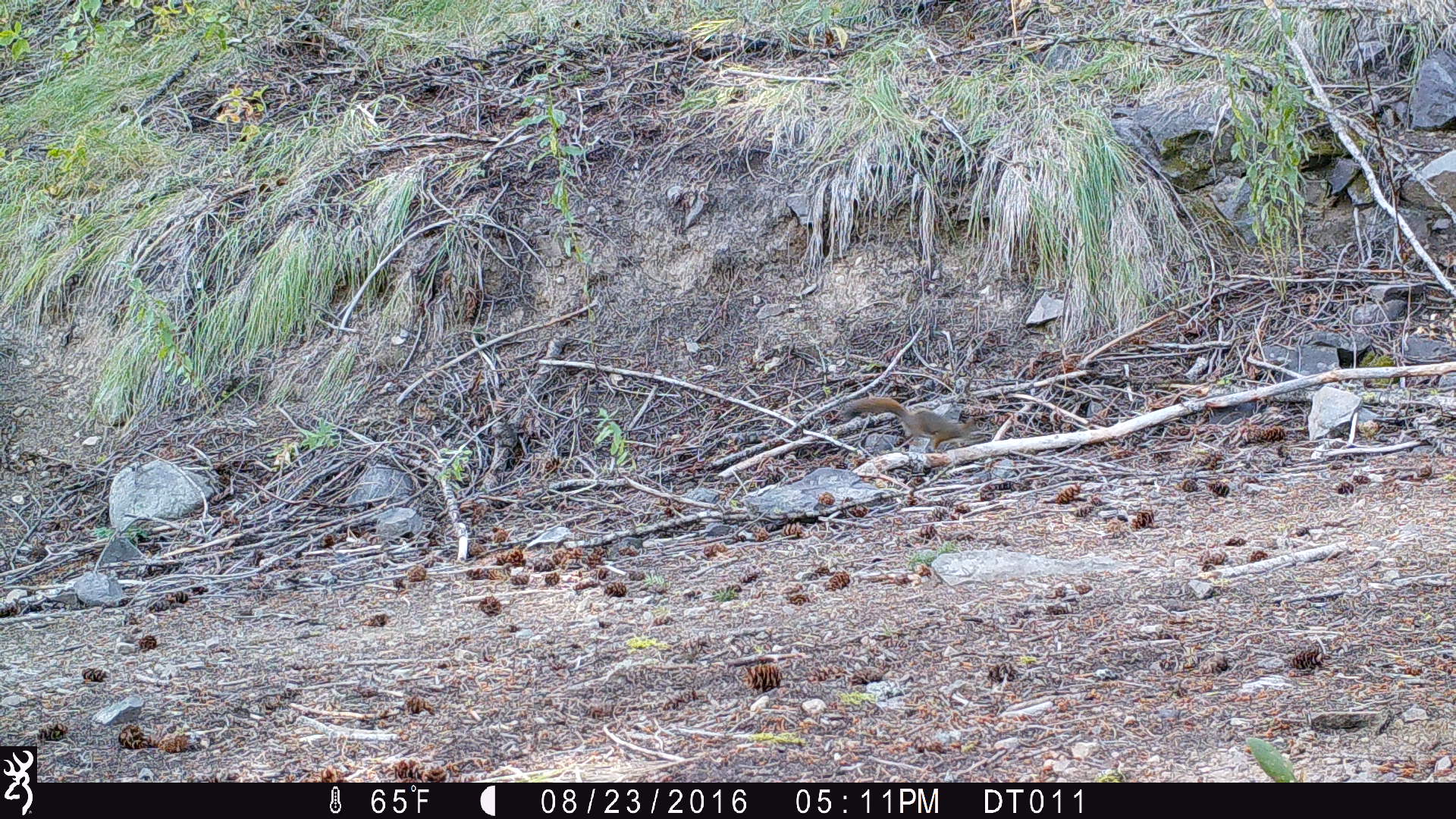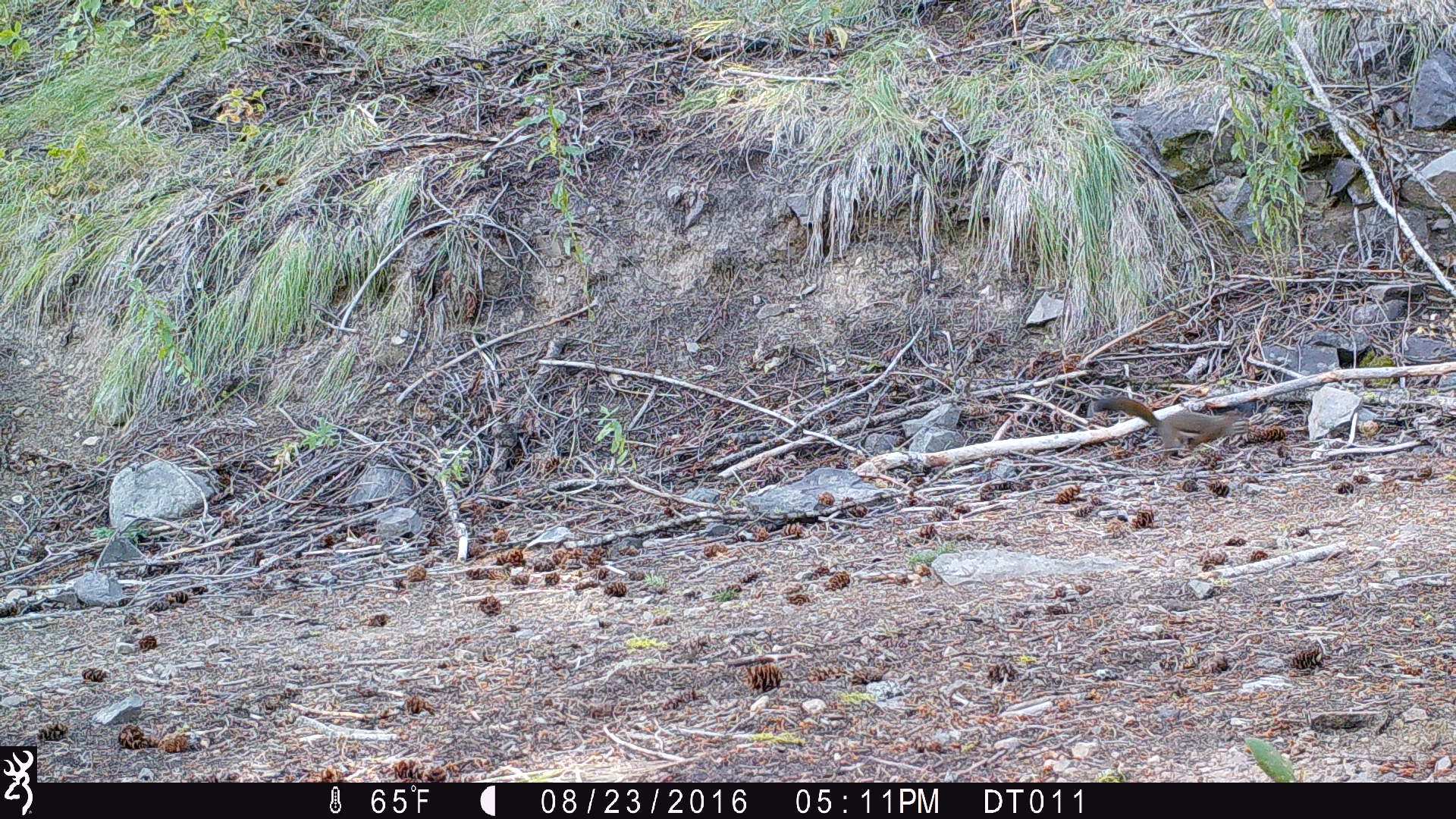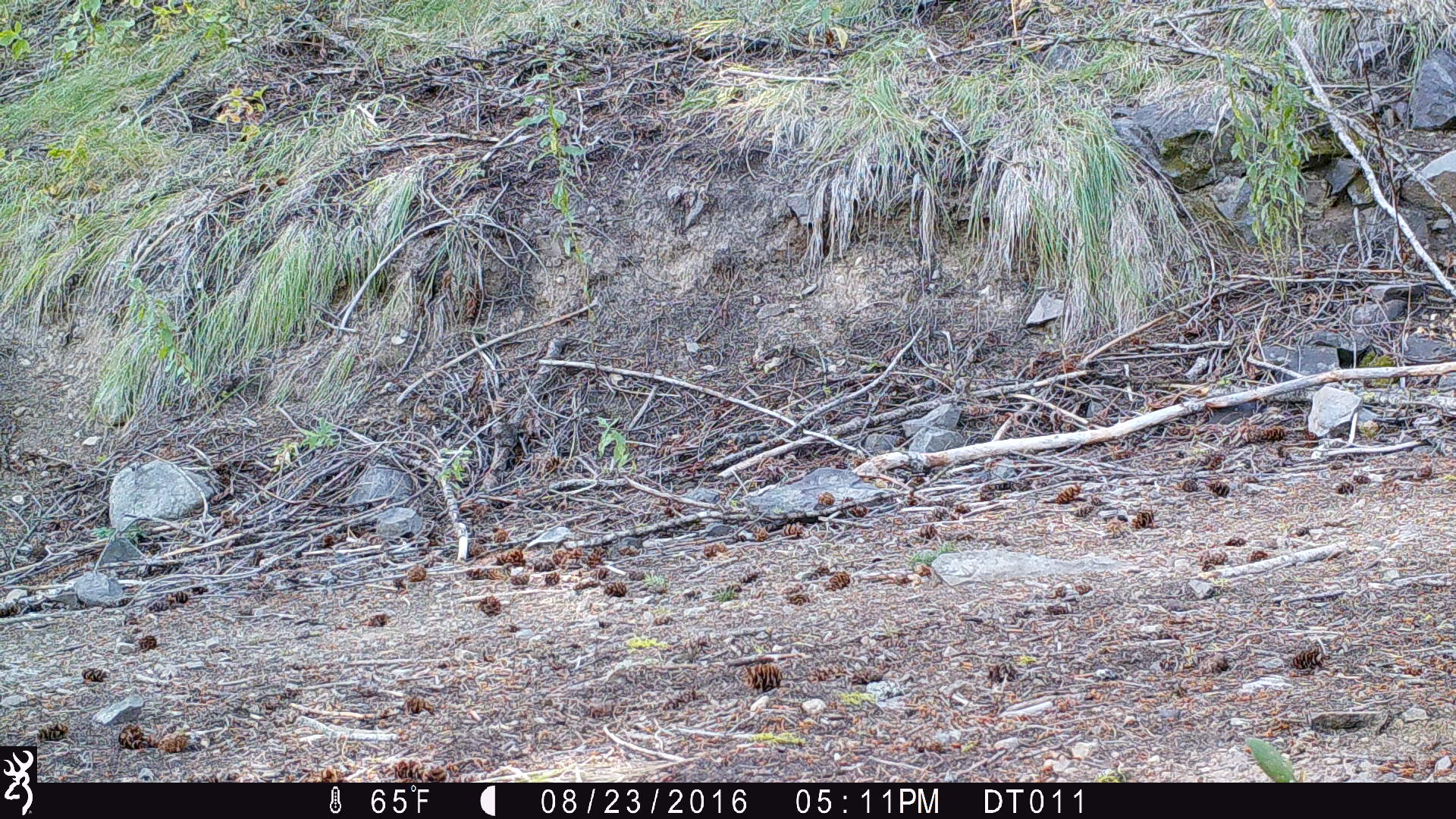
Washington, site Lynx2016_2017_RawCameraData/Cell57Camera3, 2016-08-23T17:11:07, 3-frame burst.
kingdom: Animalia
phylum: Chordata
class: Mammalia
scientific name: Mammalia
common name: small mammal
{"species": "small mammal (Mammalia)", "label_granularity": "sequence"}